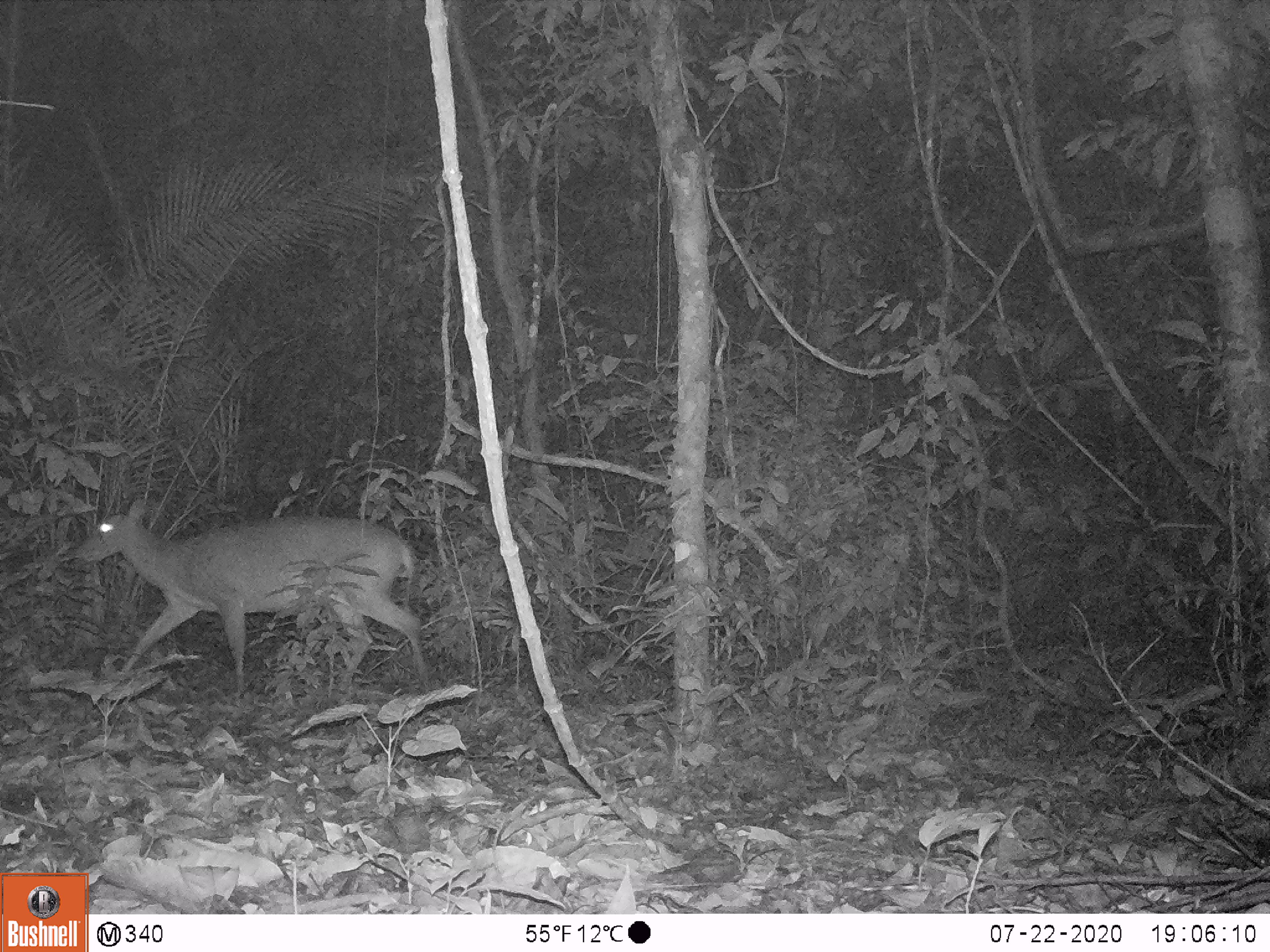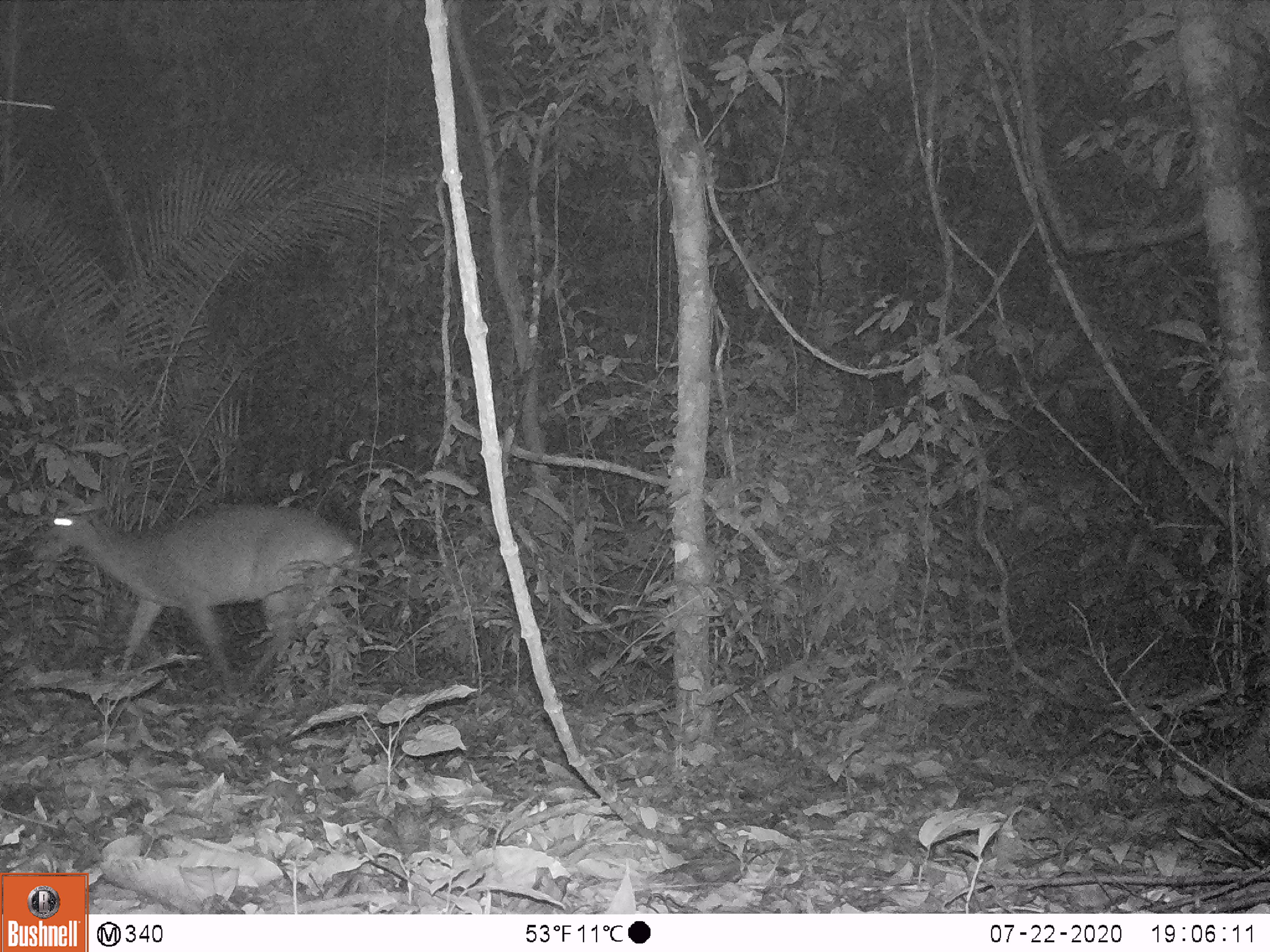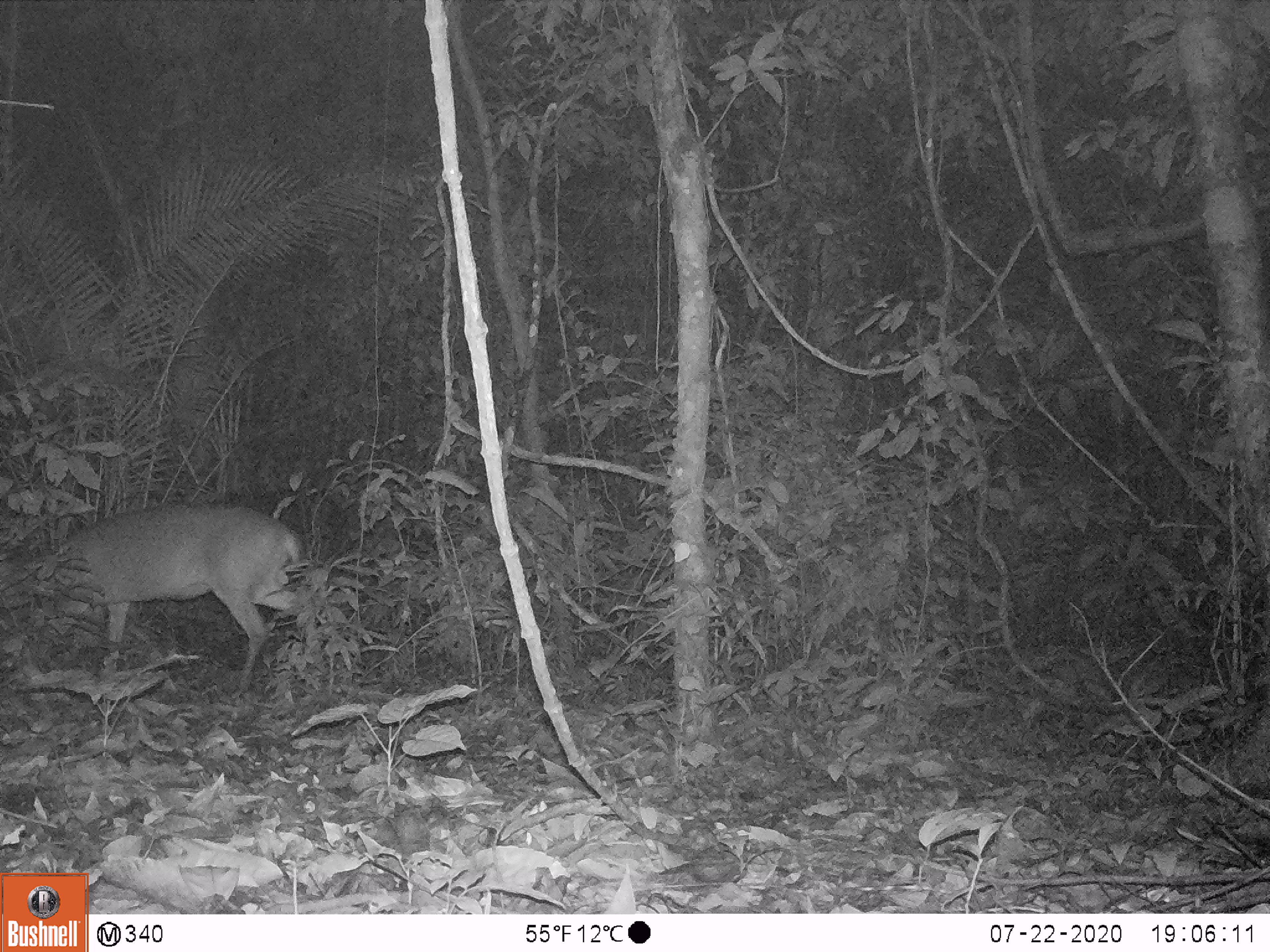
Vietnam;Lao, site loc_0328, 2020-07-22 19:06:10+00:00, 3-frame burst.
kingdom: Animalia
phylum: Chordata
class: Mammalia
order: Artiodactyla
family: Cervidae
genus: Muntiacus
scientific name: Muntiacus vuquangensis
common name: large-antlered muntjac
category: large antlered muntjac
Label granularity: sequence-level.